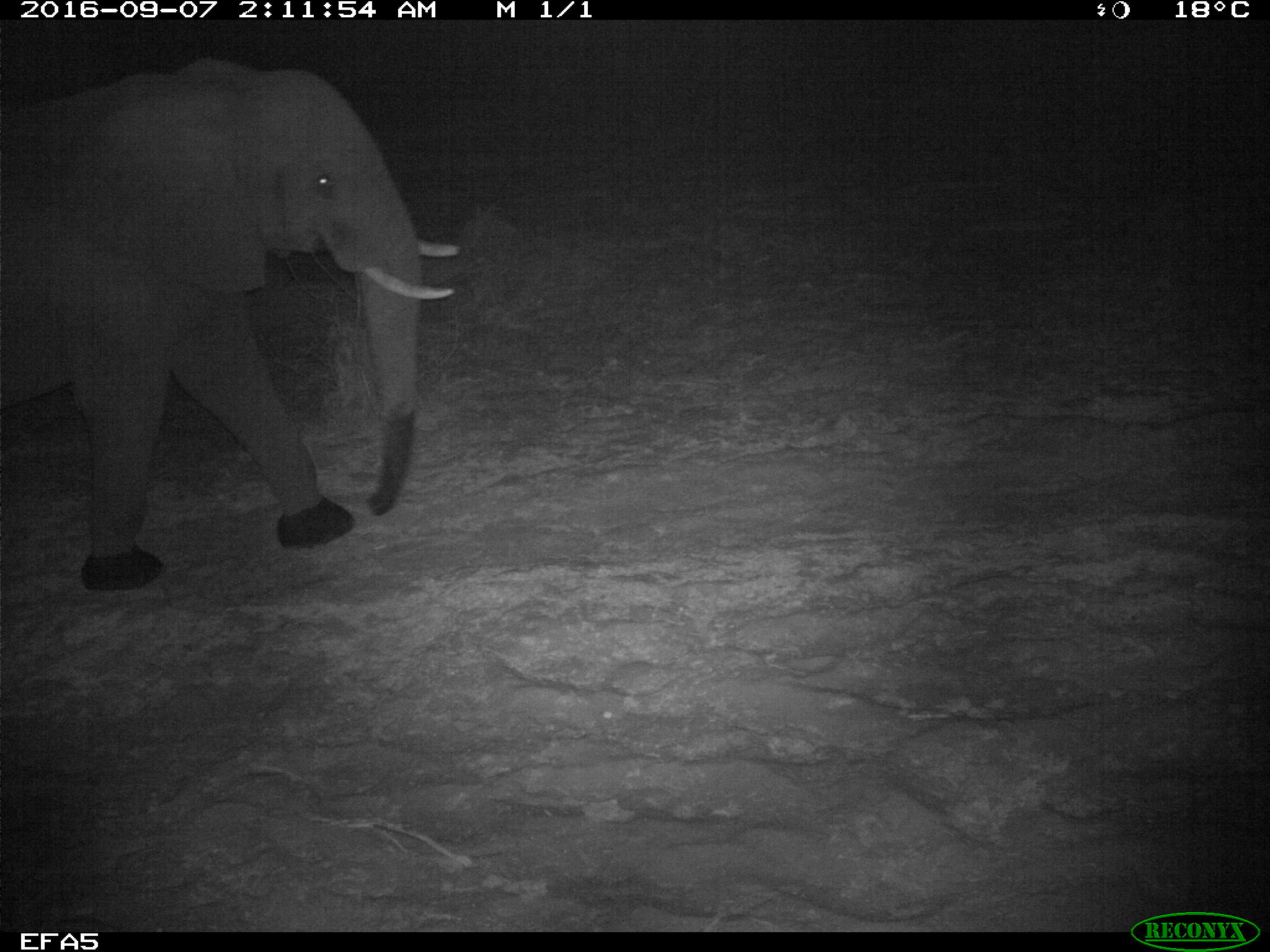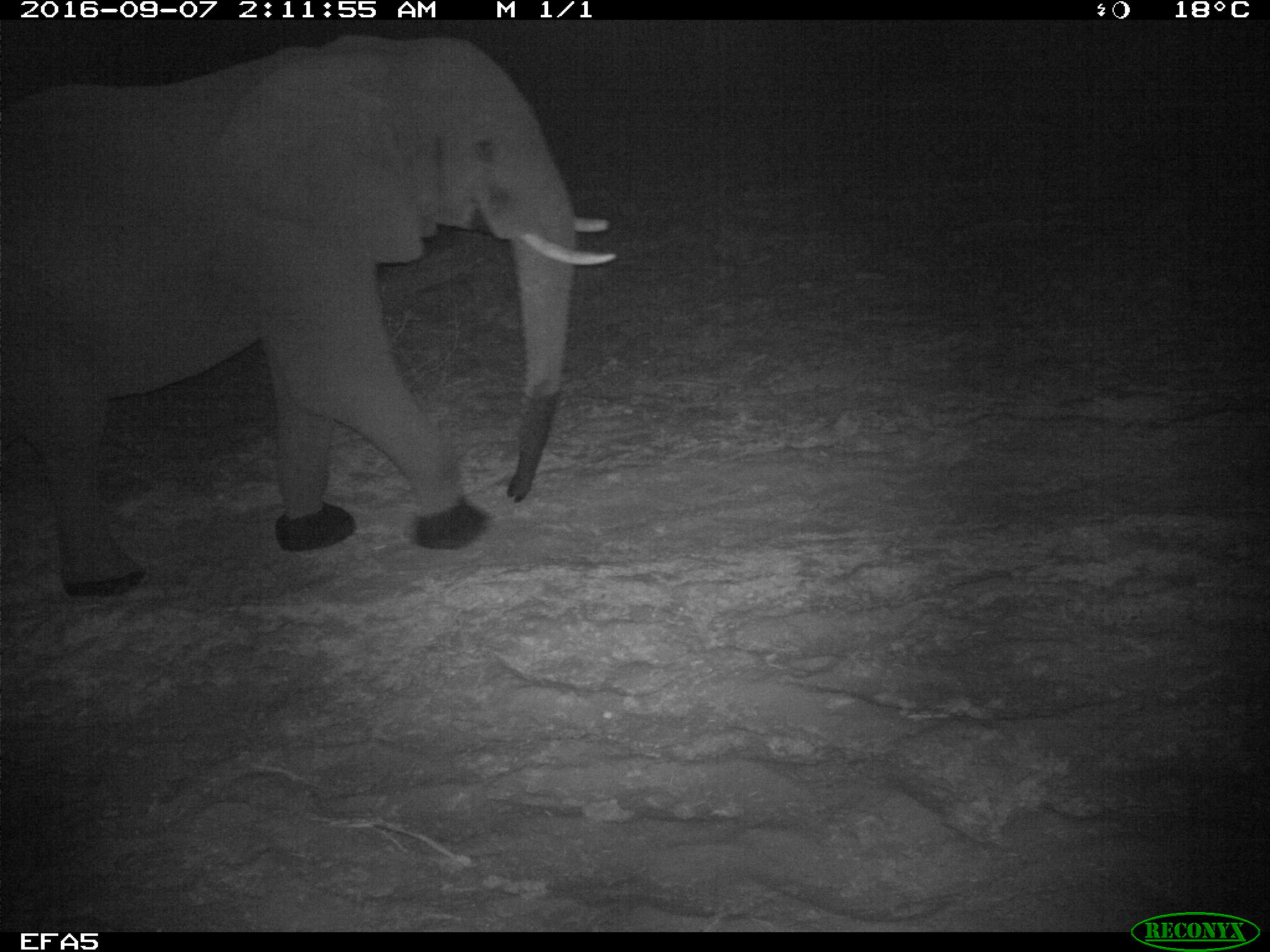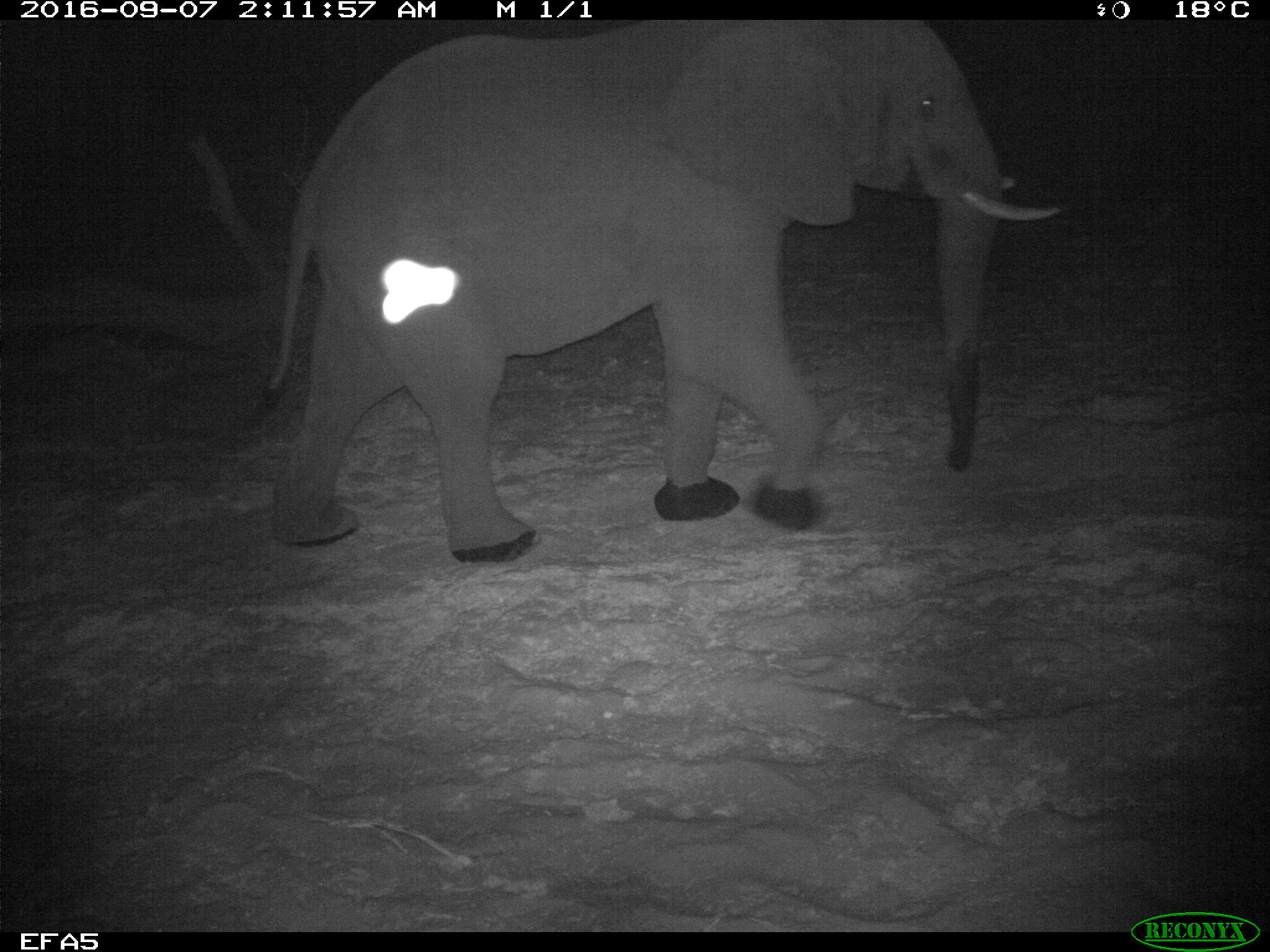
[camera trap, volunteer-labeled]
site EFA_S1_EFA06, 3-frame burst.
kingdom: Animalia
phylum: Chordata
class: Mammalia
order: Proboscidea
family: Elephantidae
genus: Loxodonta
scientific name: Loxodonta africana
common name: african bush elephant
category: elephant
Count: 1.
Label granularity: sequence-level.